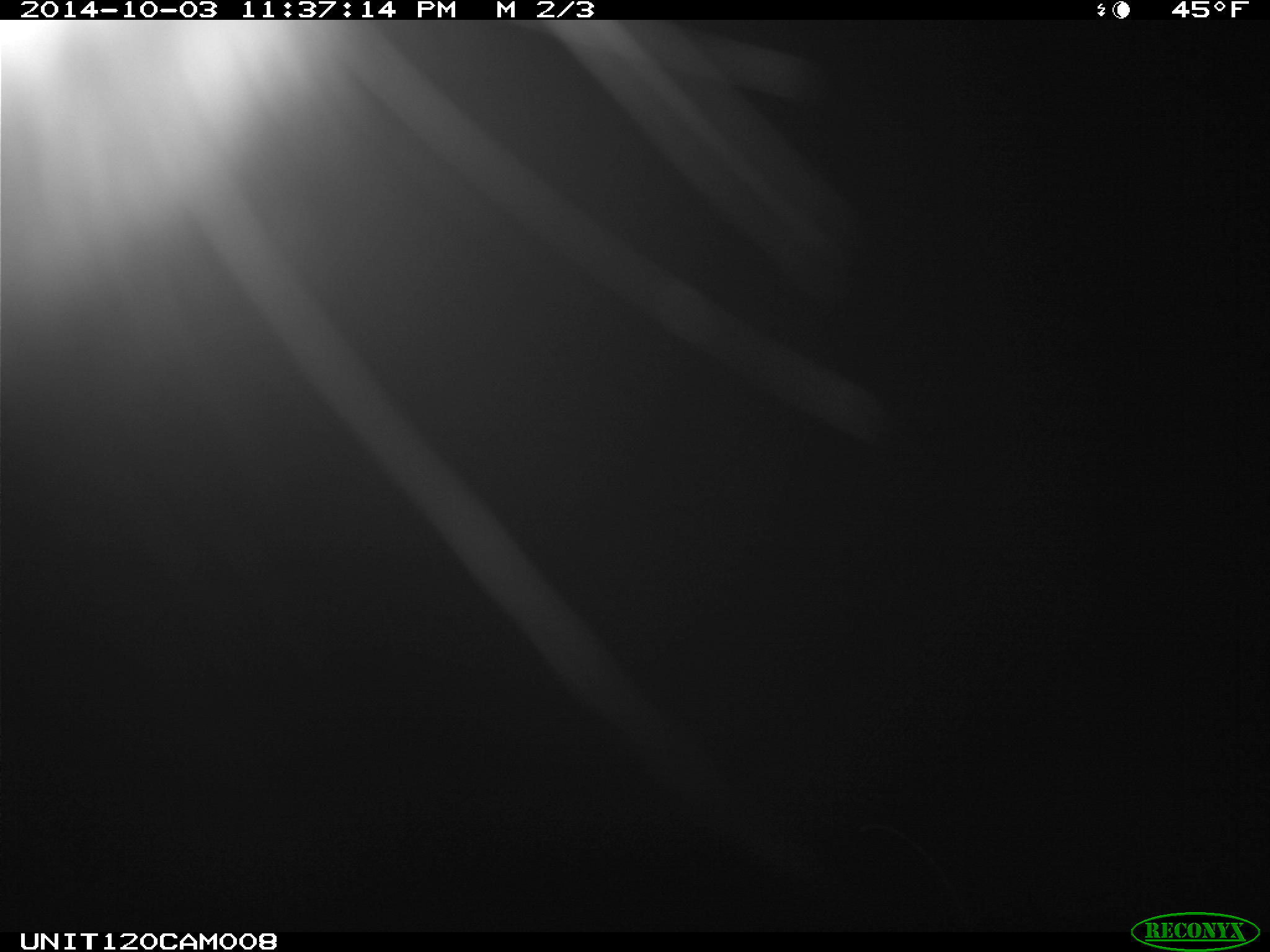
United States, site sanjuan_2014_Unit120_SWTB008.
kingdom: Animalia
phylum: Chordata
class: Mammalia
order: Artiodactyla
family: Cervidae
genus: Cervus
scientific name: Cervus elaphus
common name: red deer